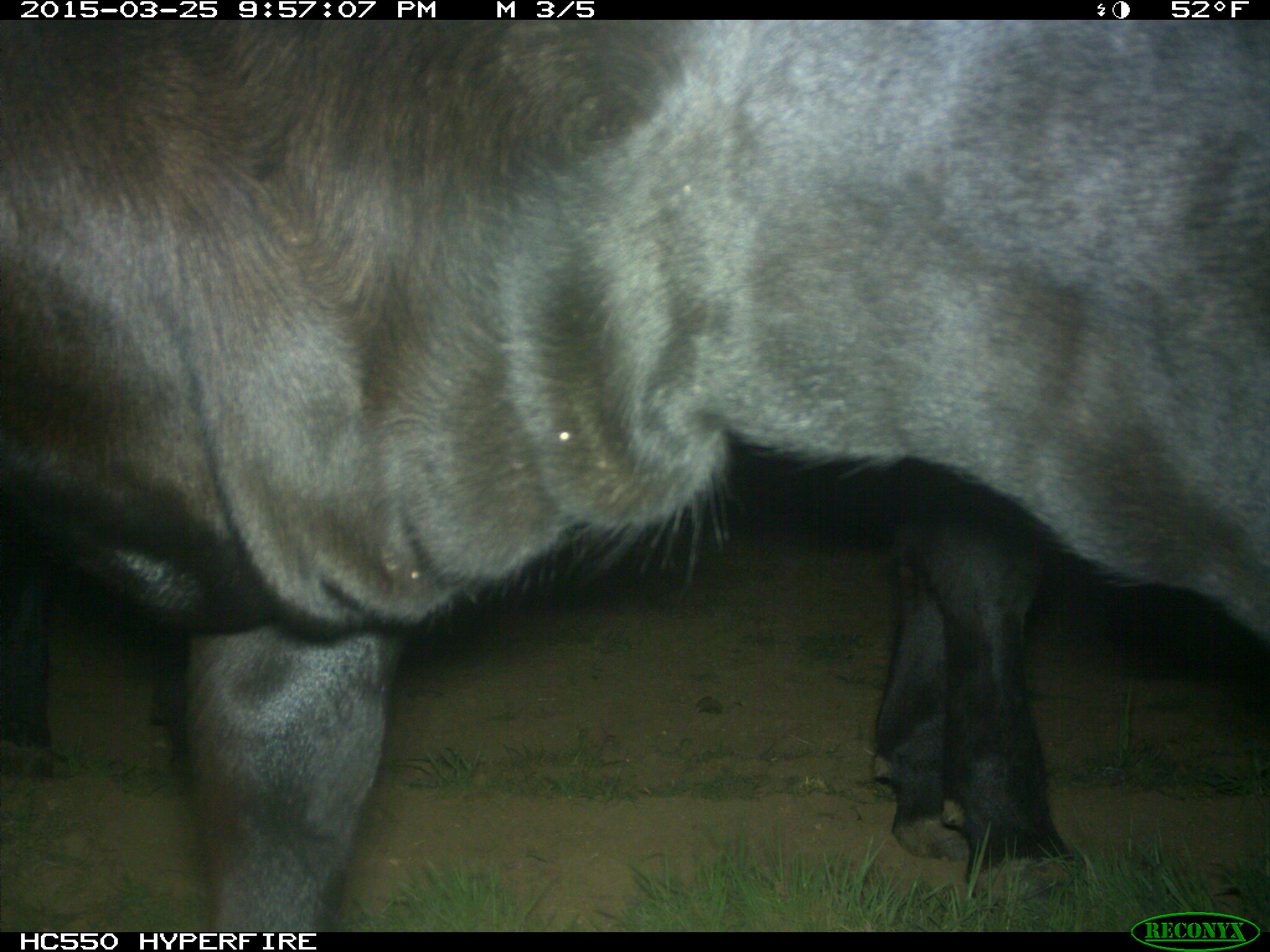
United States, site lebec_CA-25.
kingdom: Animalia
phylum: Chordata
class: Mammalia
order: Artiodactyla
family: Bovidae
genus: Bos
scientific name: Bos taurus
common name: domestic cow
Bos taurus (domestic cow).